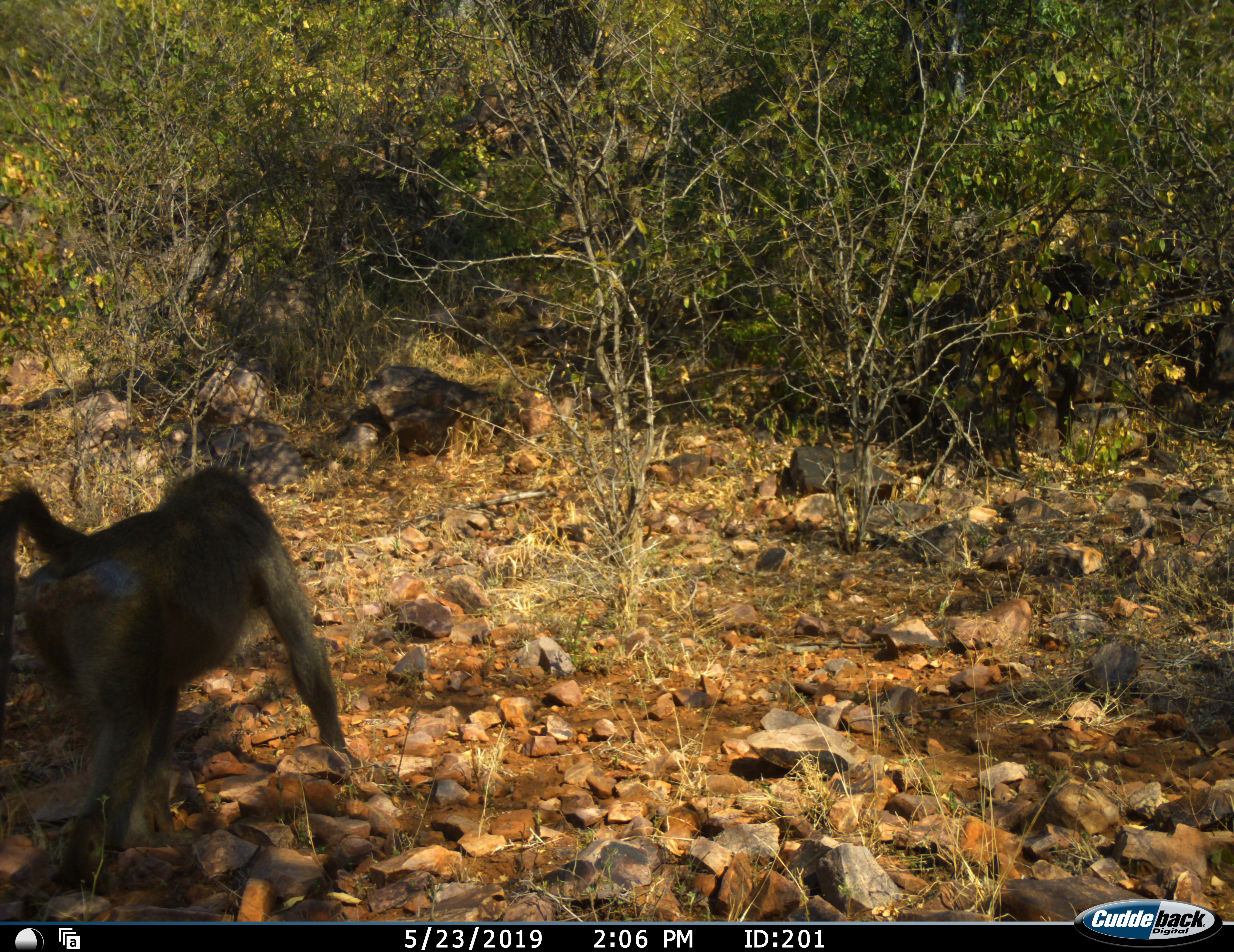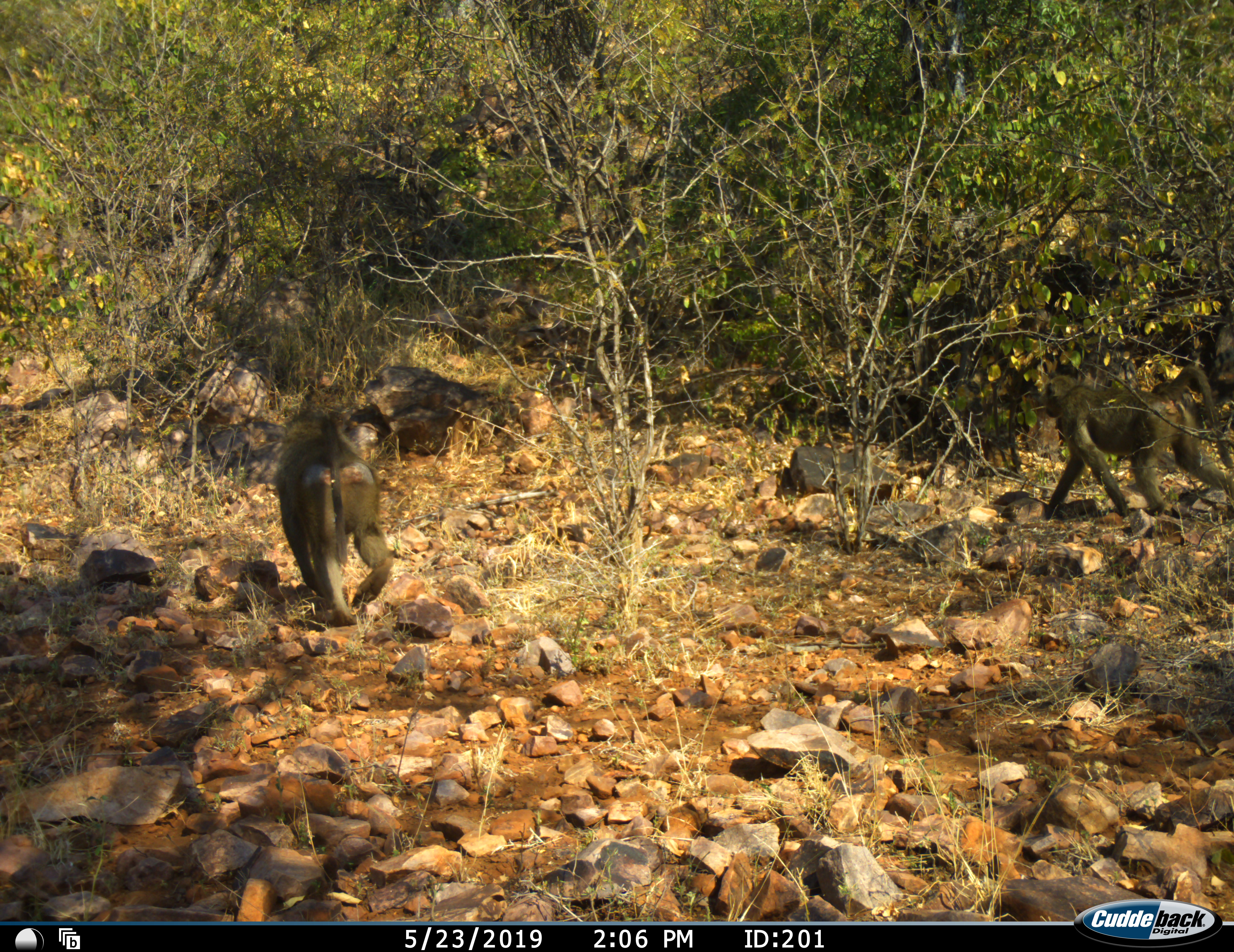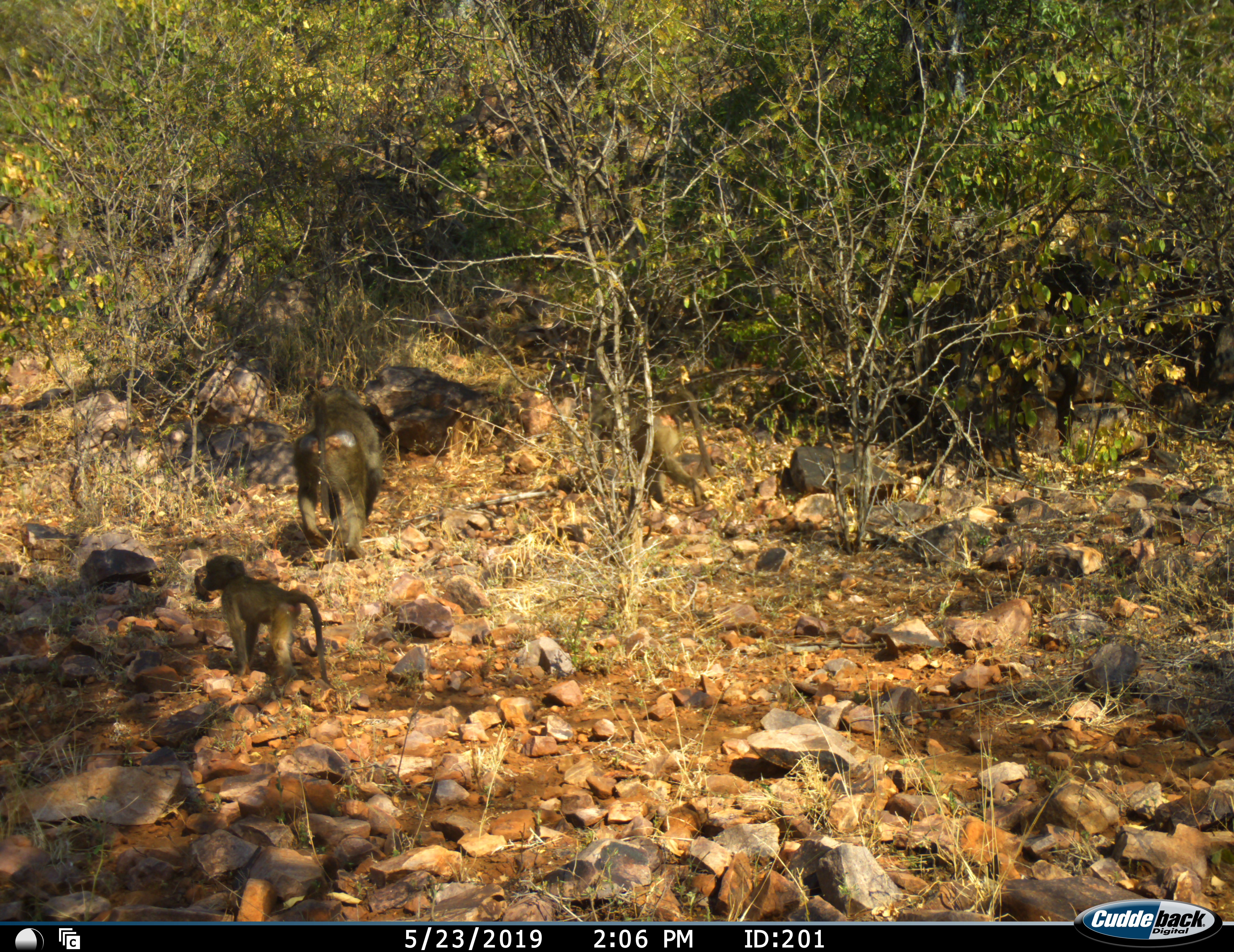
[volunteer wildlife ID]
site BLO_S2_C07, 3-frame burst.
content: unidentified animal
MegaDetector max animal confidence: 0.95